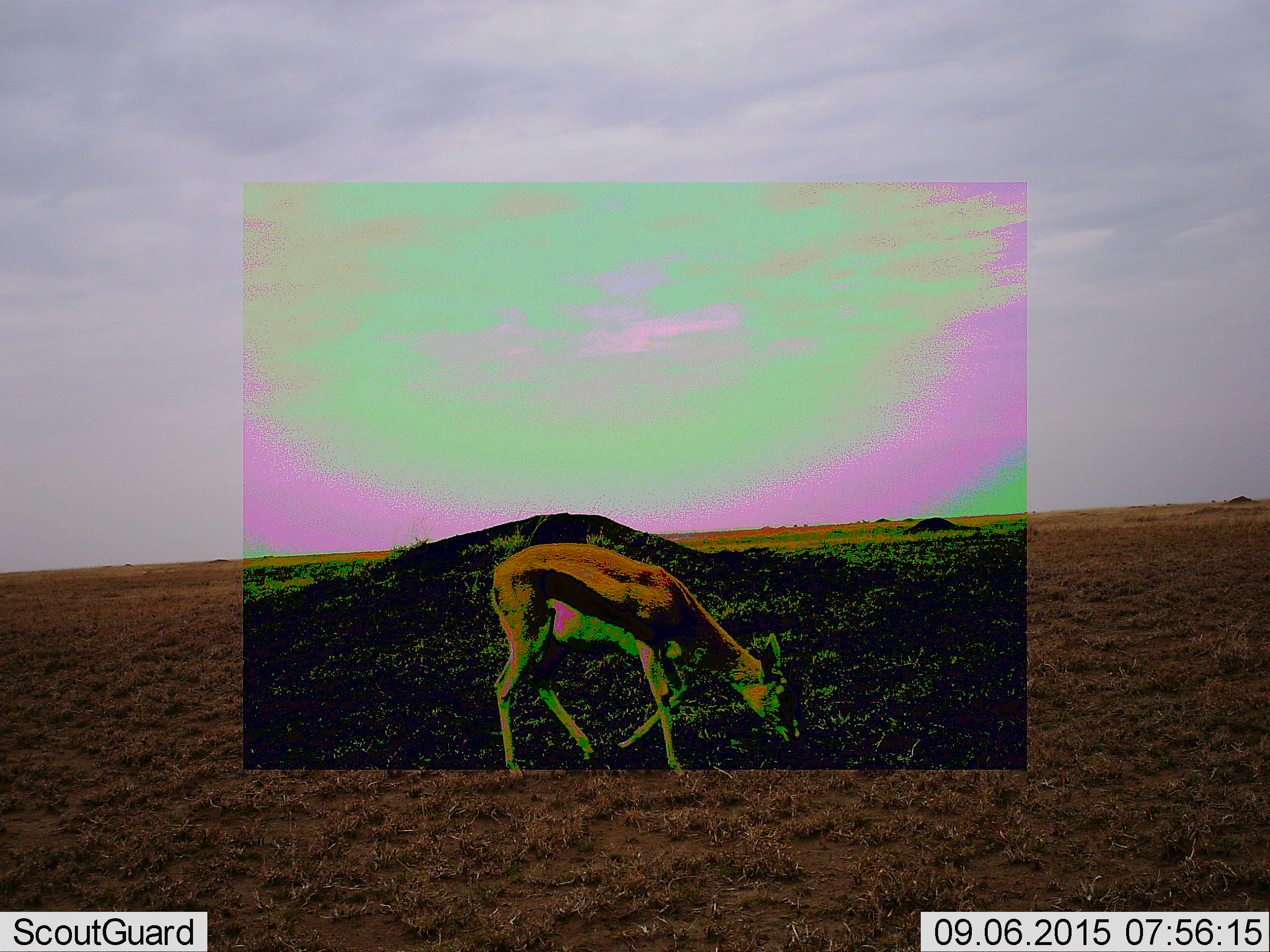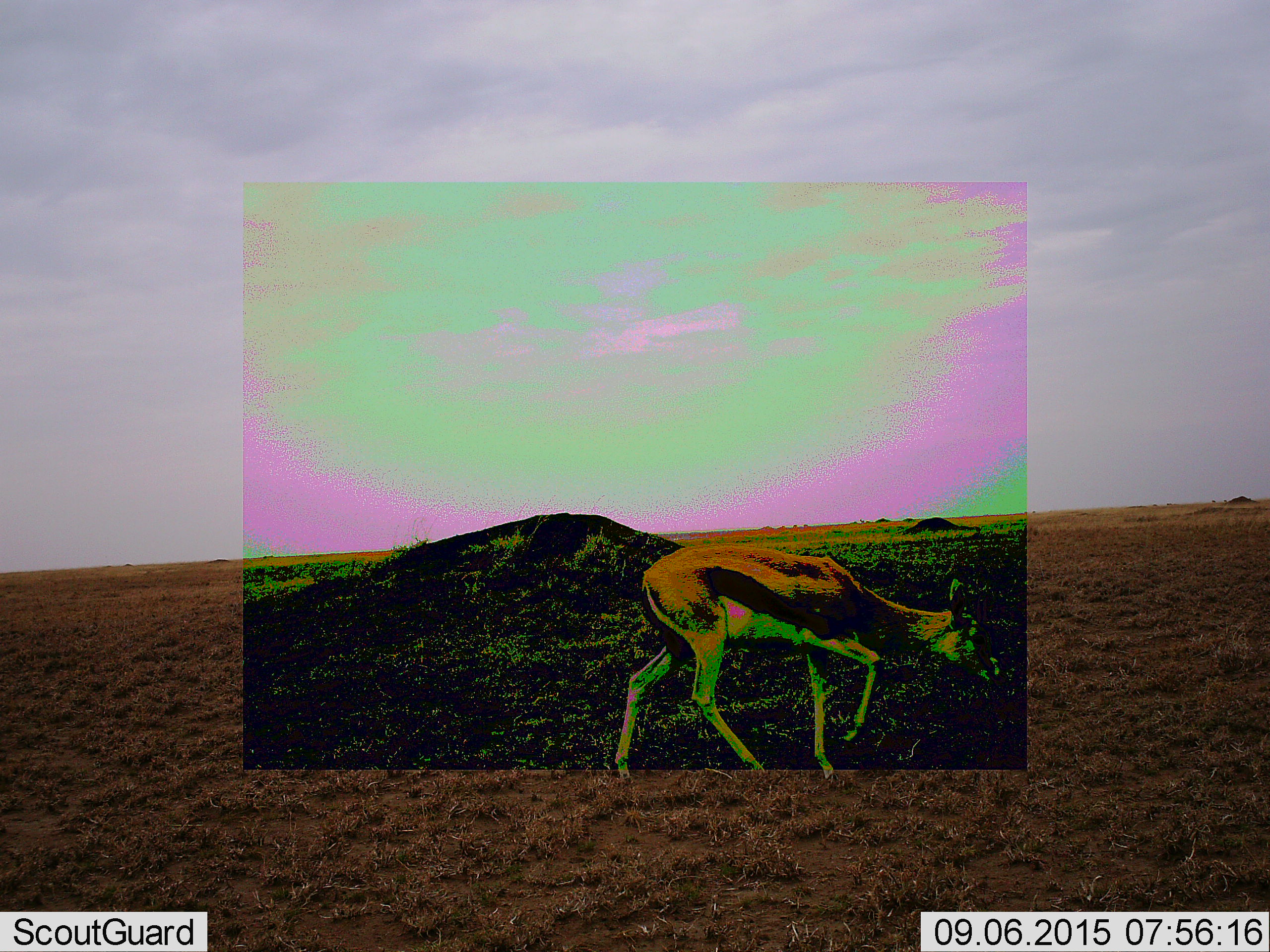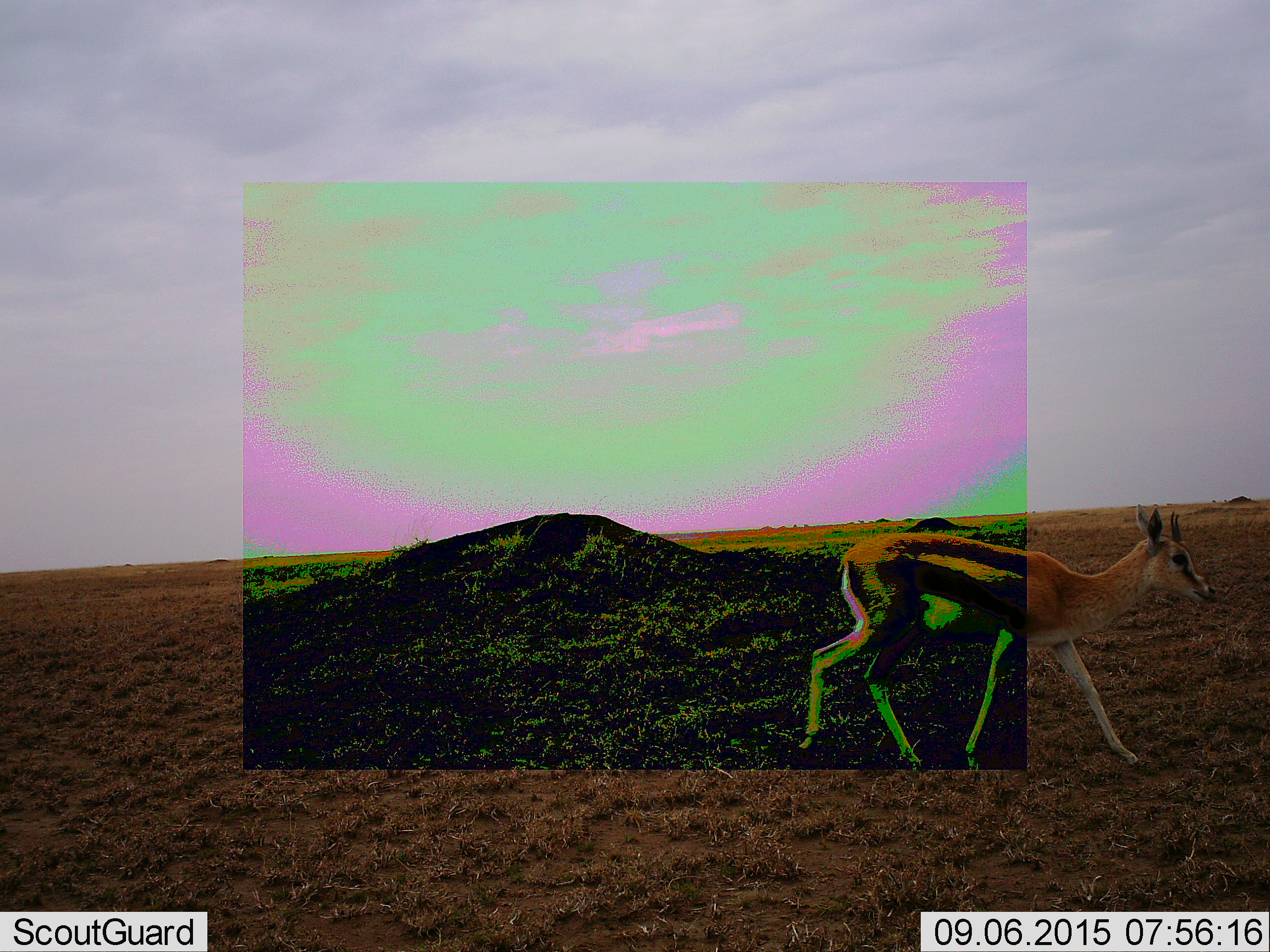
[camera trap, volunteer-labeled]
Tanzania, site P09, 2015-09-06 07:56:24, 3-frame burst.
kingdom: Animalia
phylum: Chordata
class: Mammalia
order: Artiodactyla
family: Bovidae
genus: Eudorcas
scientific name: Eudorcas thomsonii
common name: thomson's gazelle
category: gazellethomsons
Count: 1.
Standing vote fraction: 11%.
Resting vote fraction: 0%.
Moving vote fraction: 78%.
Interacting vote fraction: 0%.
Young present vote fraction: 0%.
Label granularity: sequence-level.